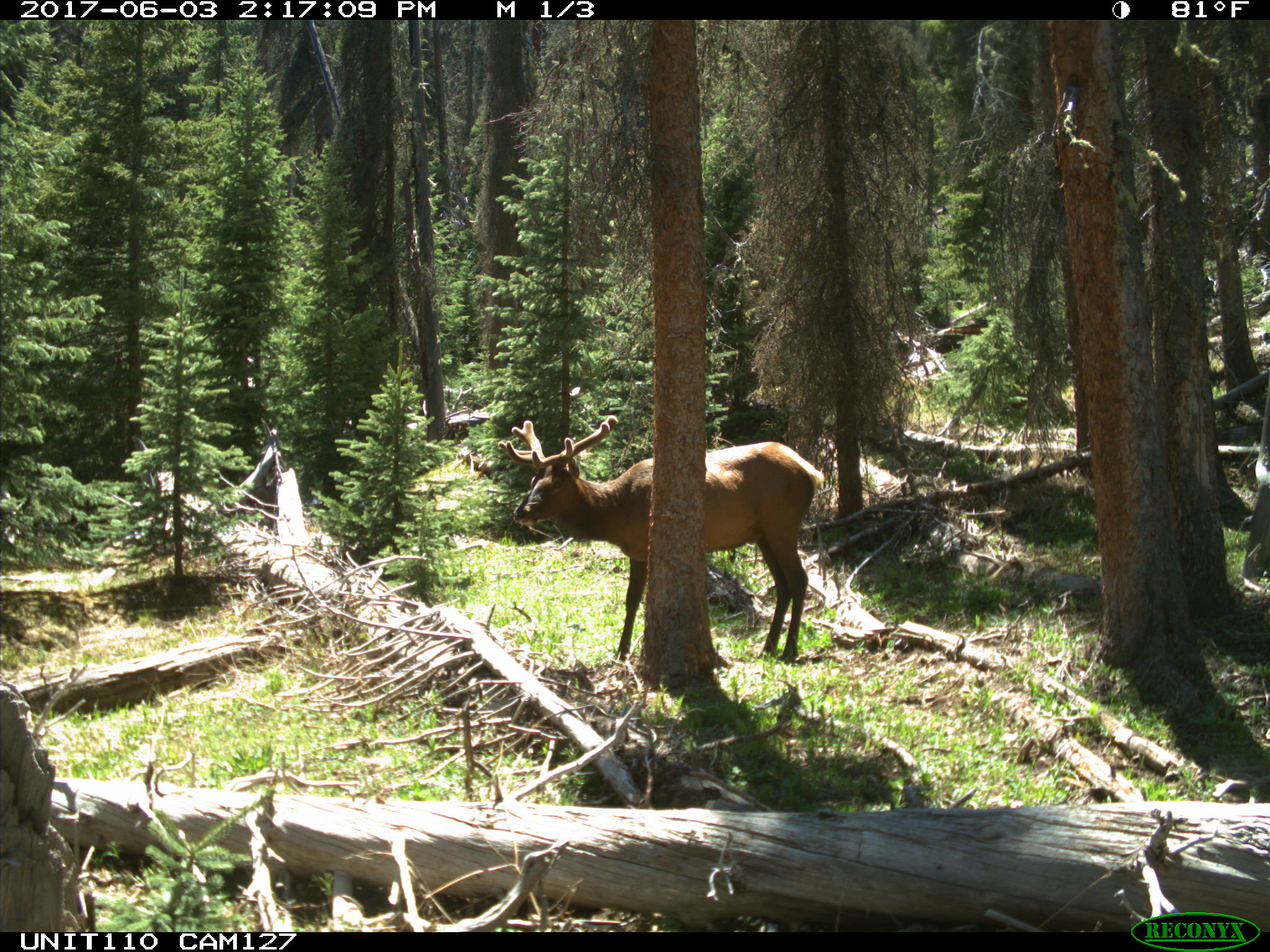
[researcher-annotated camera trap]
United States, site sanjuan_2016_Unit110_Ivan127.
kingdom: Animalia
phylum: Chordata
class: Mammalia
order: Artiodactyla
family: Cervidae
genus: Cervus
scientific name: Cervus elaphus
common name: red deer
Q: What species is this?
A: Cervus elaphus (red deer).